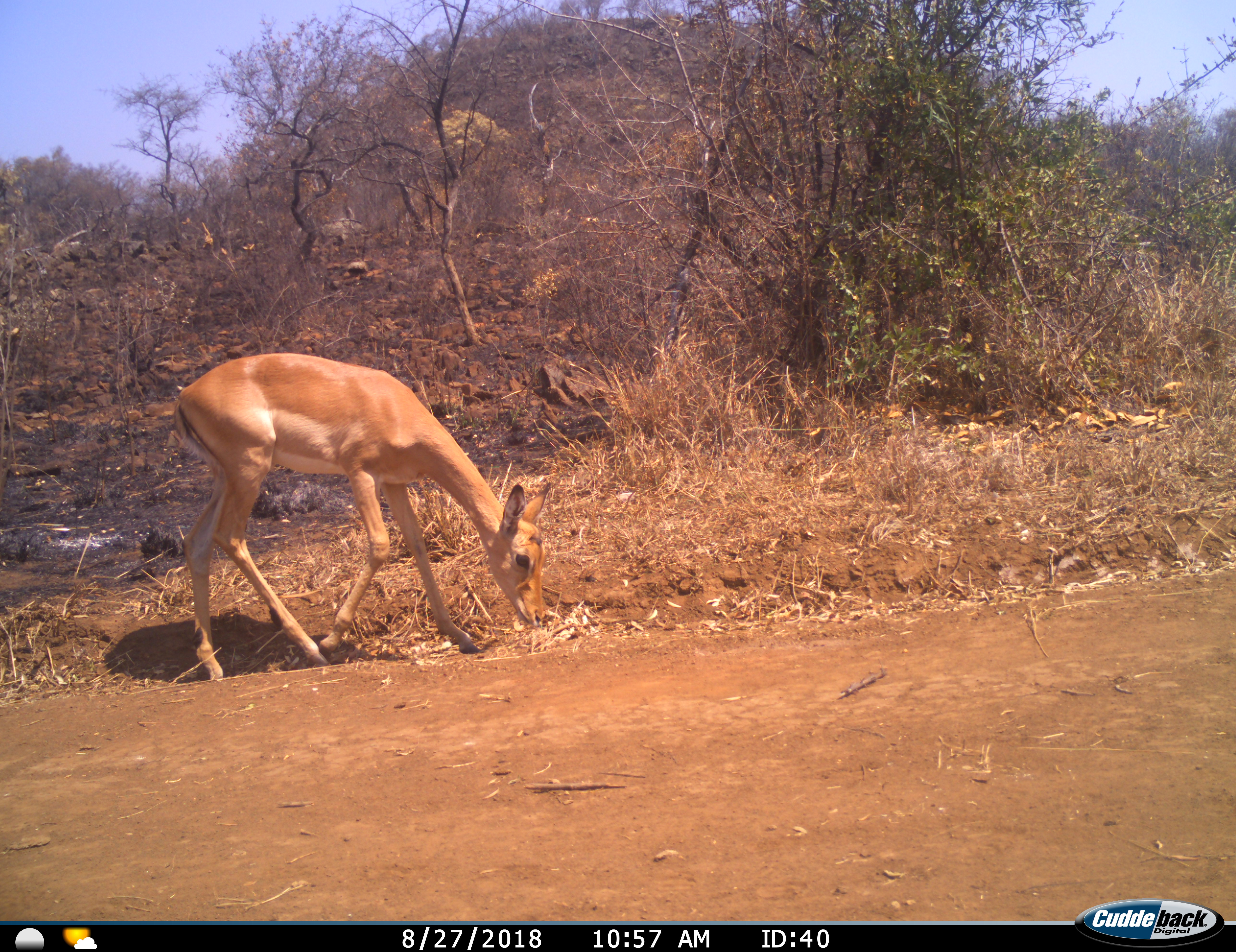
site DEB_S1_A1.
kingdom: Animalia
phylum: Chordata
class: Mammalia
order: Artiodactyla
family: Bovidae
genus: Aepyceros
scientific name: Aepyceros melampus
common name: impala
Impala (Aepyceros melampus), count 1. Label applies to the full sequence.